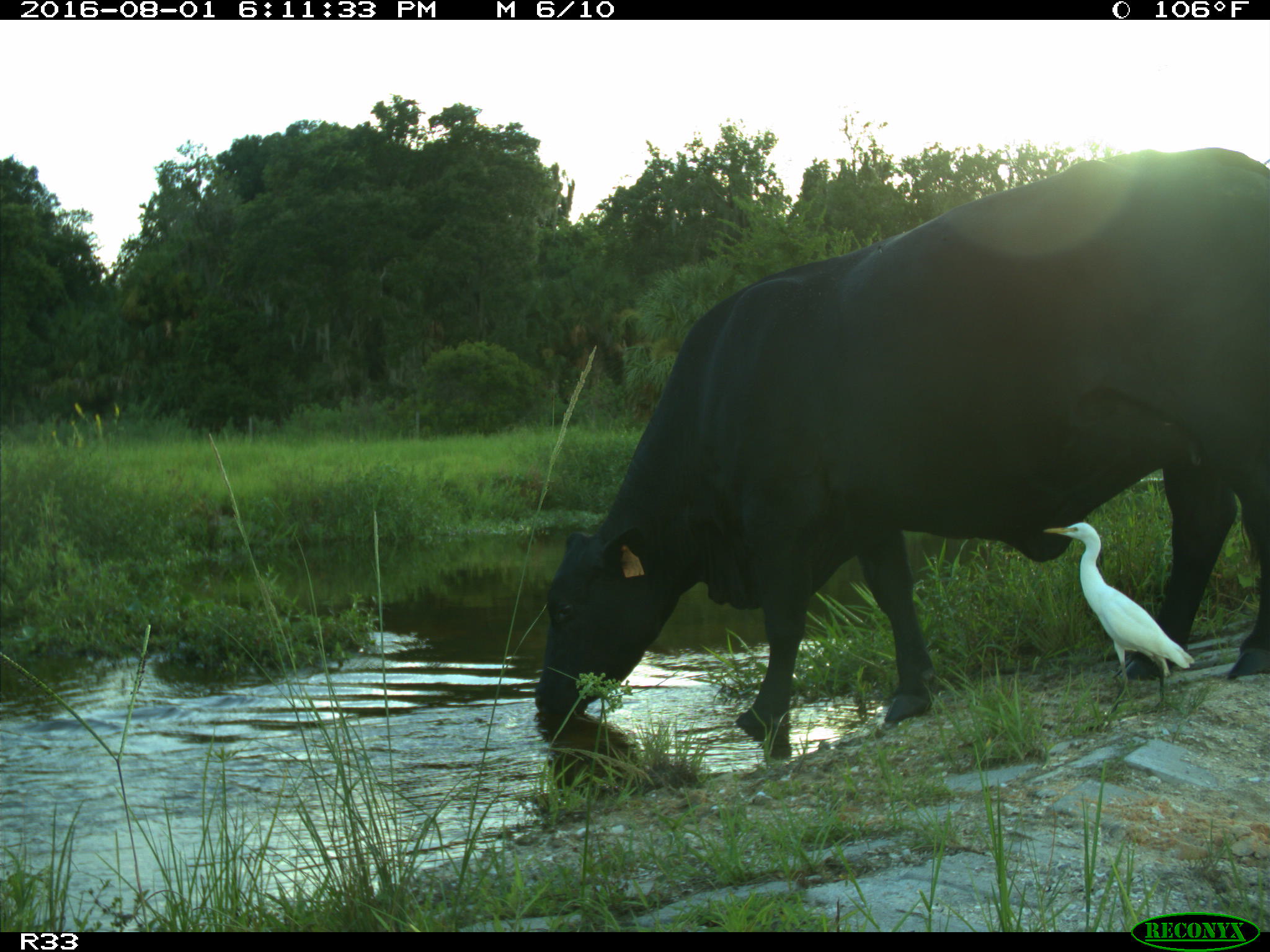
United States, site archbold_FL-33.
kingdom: Animalia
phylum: Chordata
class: Mammalia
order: Artiodactyla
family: Bovidae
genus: Bos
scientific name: Bos taurus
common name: domestic cow